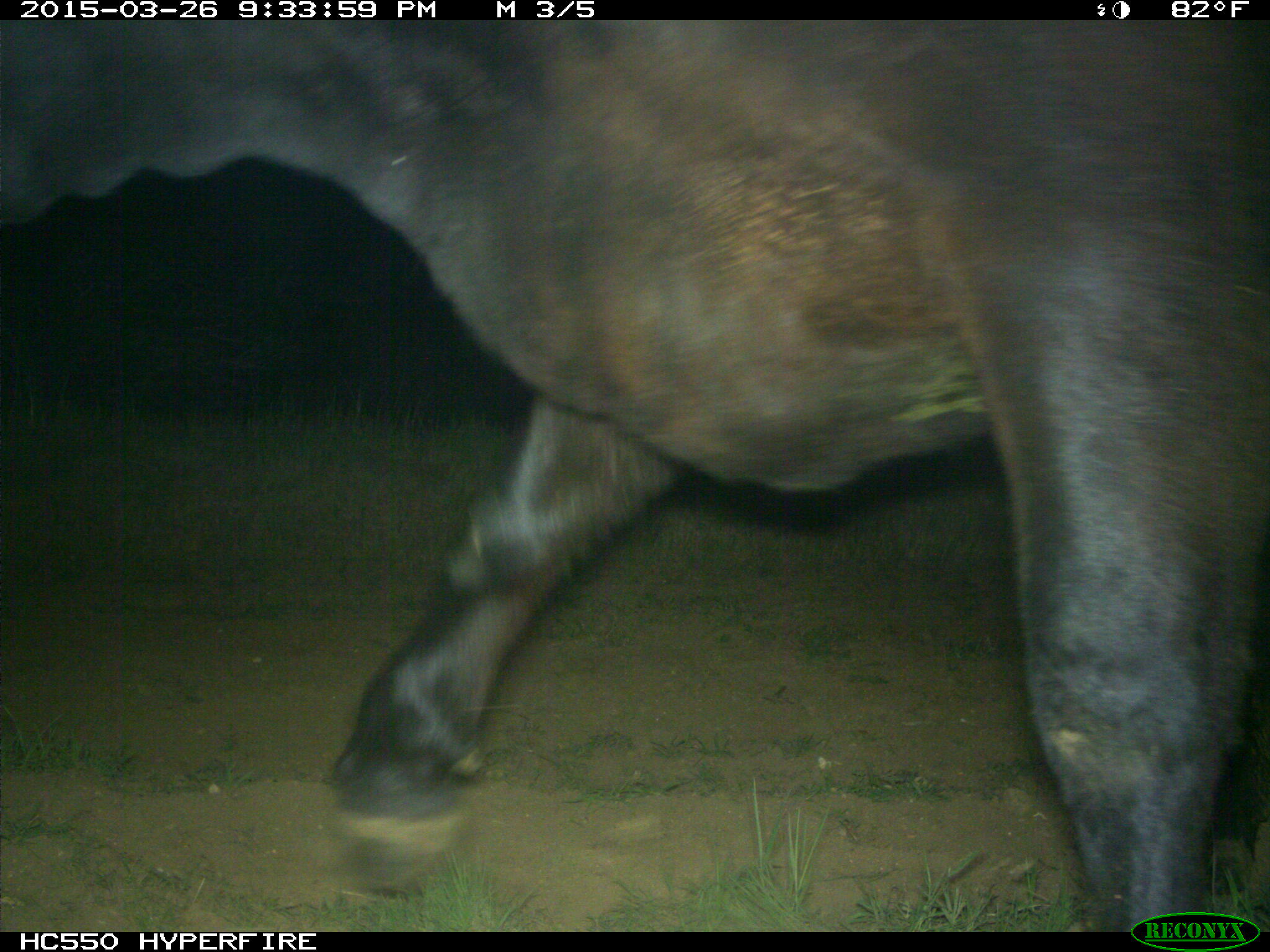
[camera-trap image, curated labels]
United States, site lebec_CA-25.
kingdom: Animalia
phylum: Chordata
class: Mammalia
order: Artiodactyla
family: Bovidae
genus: Bos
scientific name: Bos taurus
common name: domestic cow